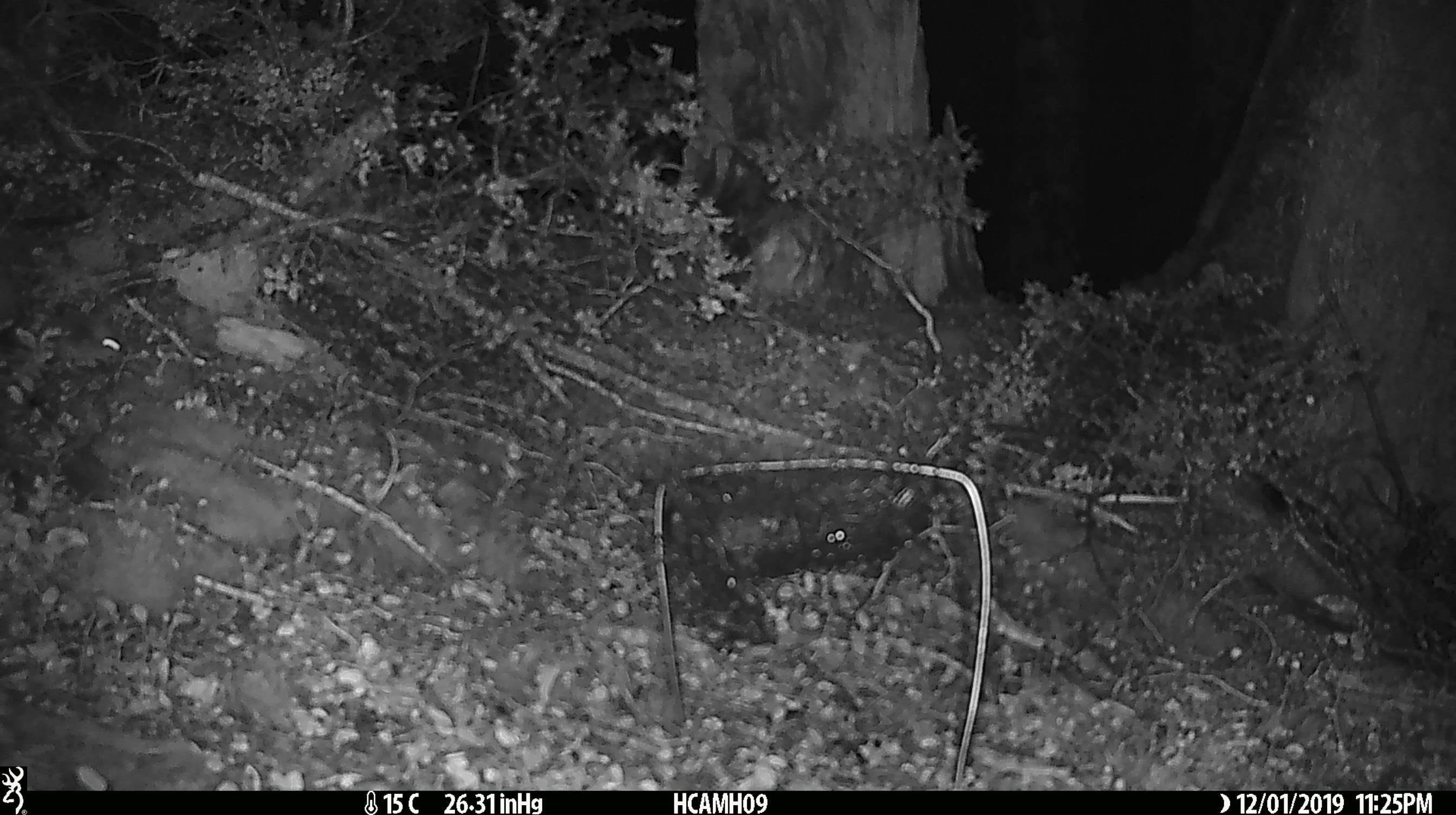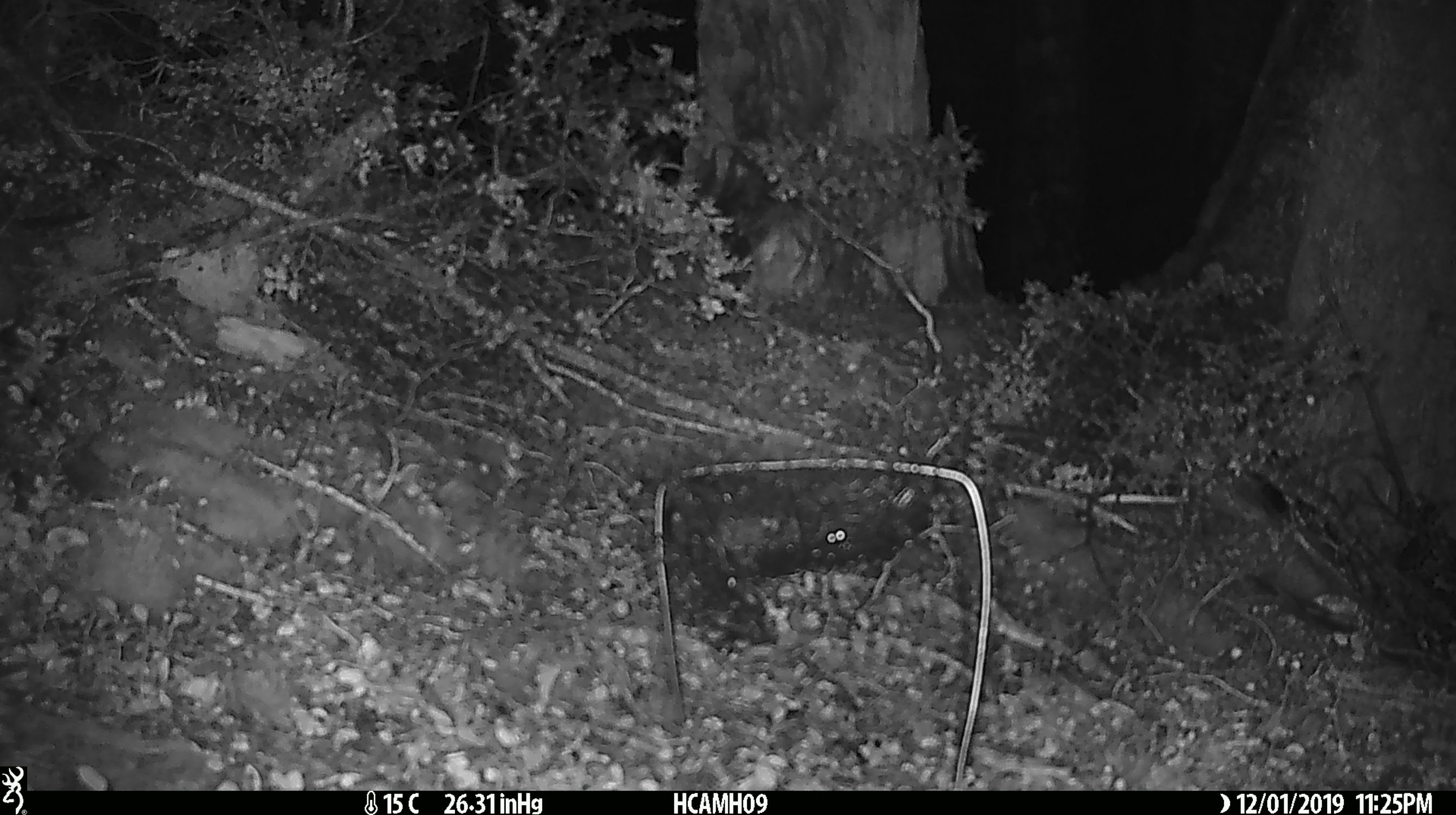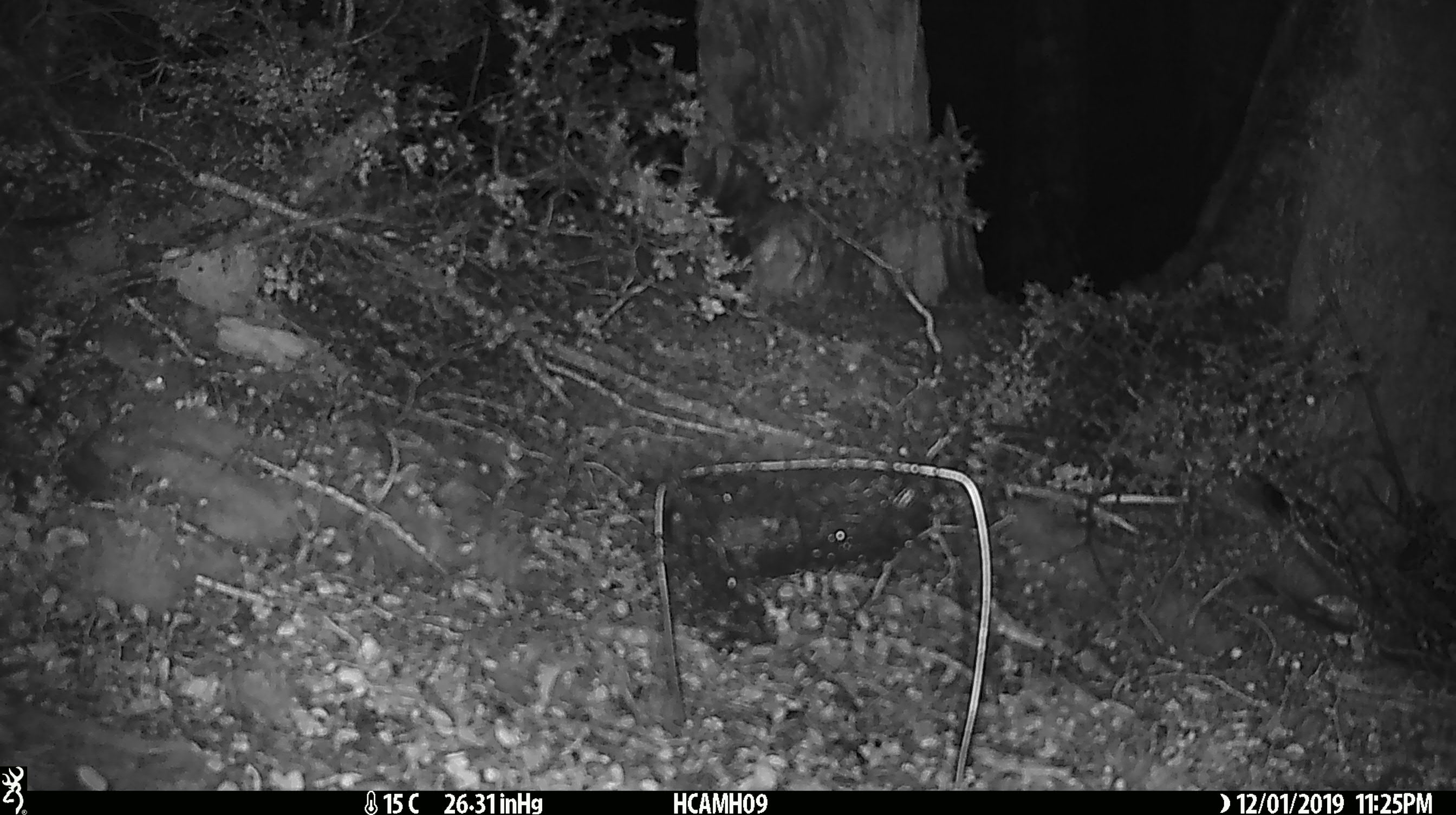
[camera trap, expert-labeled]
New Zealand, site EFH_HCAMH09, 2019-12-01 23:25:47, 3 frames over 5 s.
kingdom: Animalia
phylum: Chordata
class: Mammalia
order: Rodentia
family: Muridae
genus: Mus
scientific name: Mus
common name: mouse